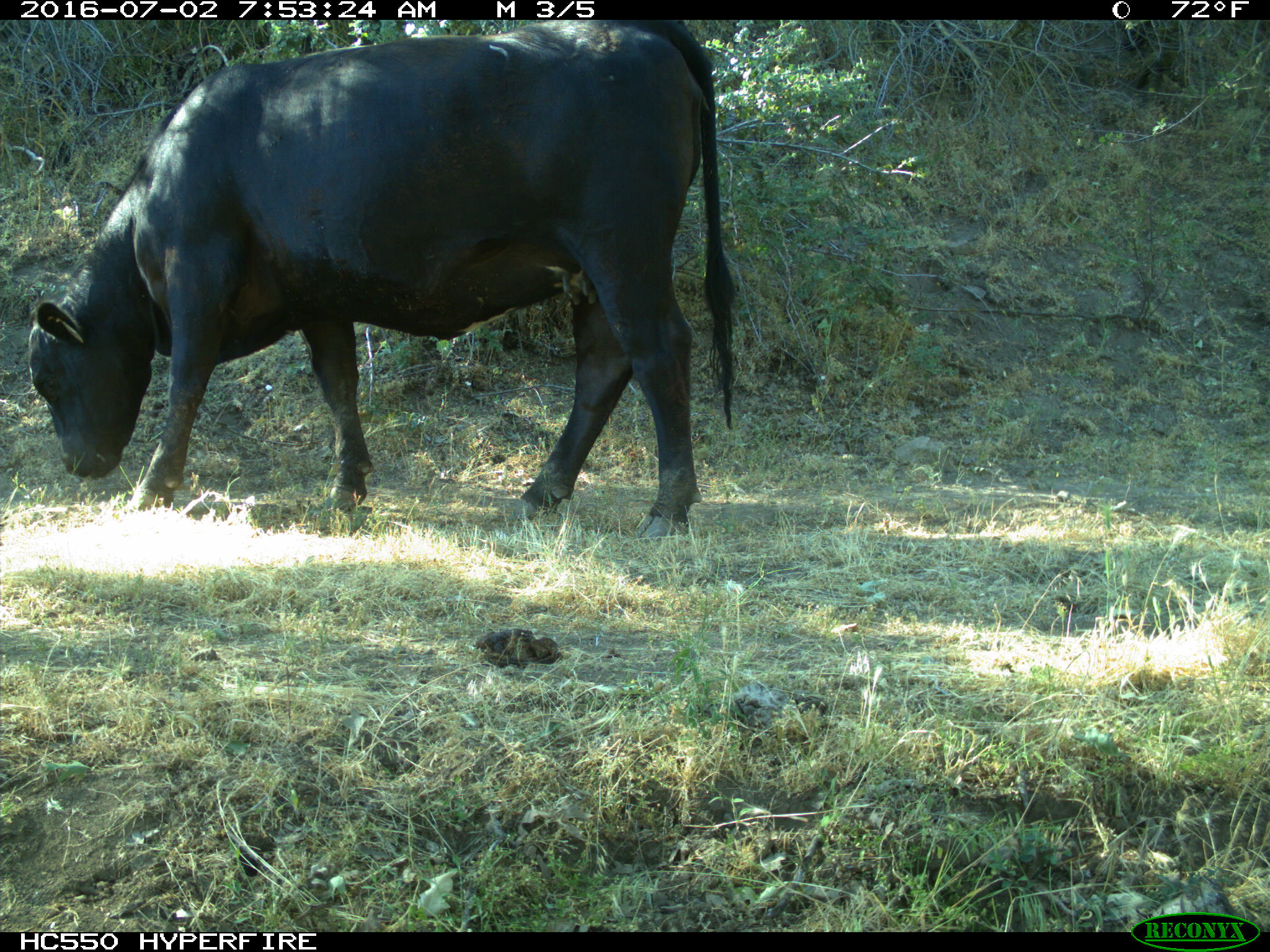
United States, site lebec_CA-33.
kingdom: Animalia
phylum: Chordata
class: Mammalia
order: Artiodactyla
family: Bovidae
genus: Bos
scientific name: Bos taurus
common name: domestic cow